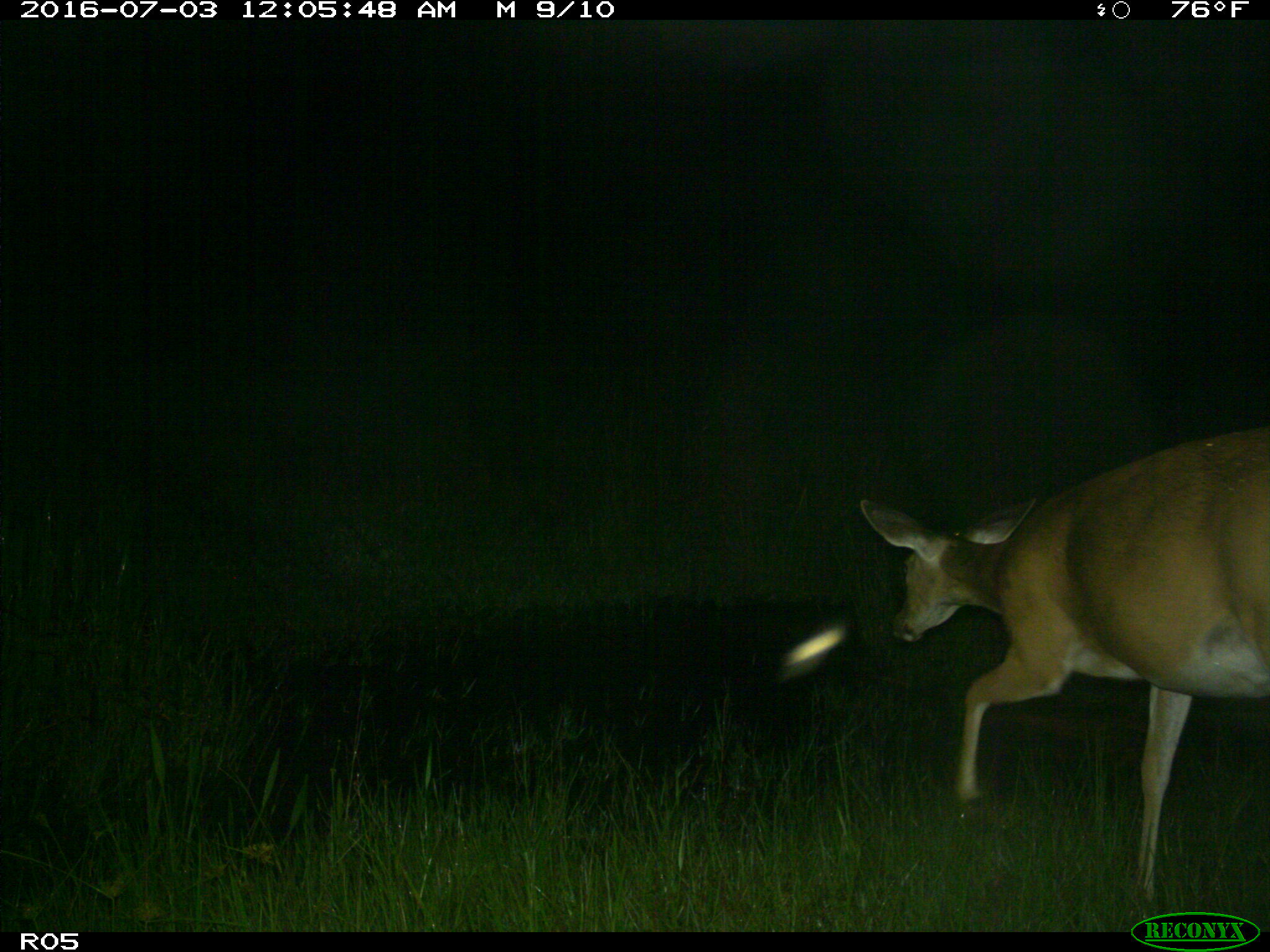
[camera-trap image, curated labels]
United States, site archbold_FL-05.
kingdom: Animalia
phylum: Chordata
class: Mammalia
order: Artiodactyla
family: Cervidae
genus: Odocoileus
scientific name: Odocoileus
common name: deer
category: unidentified deer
Unidentified deer (deer) (Odocoileus).